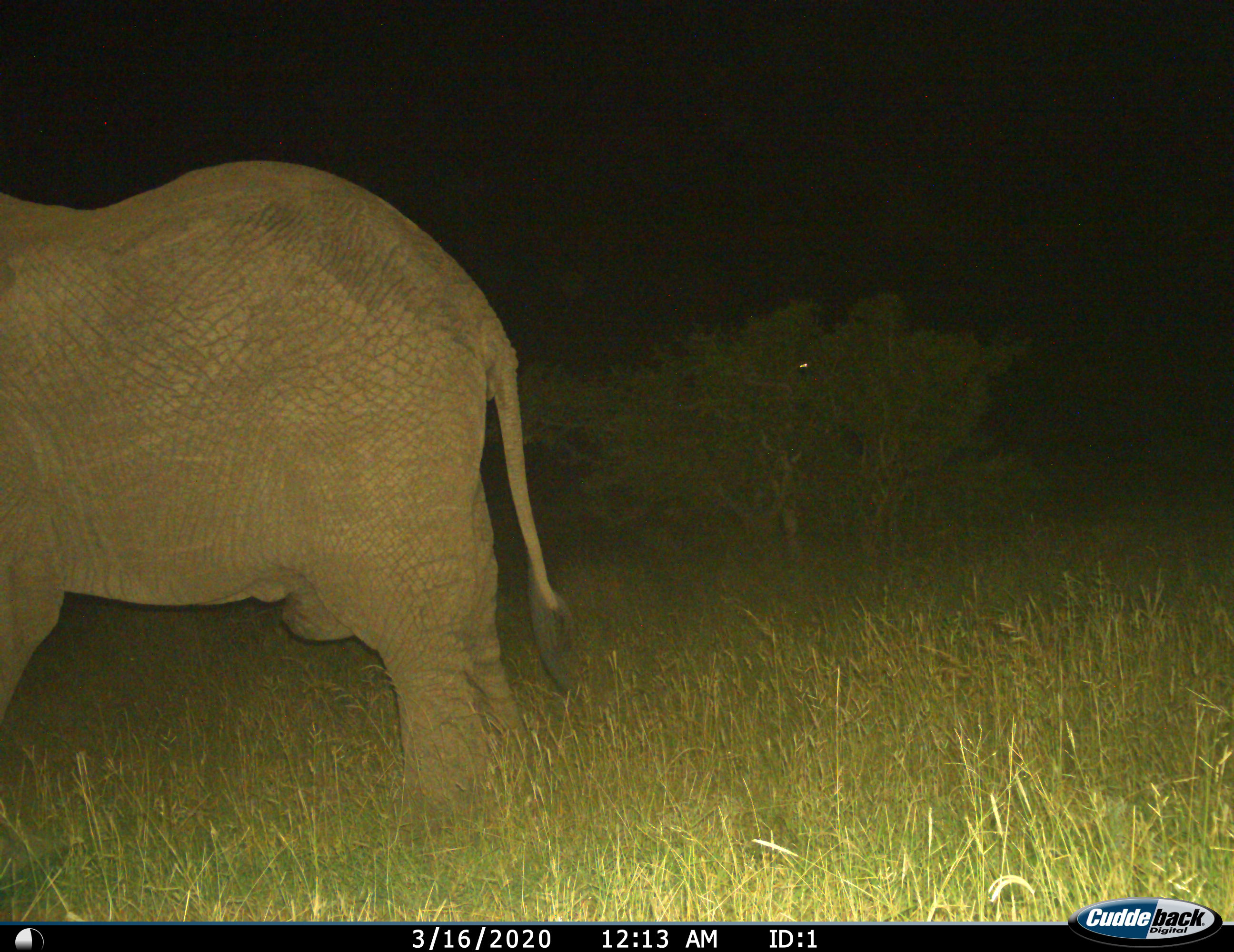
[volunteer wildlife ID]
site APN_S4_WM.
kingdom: Animalia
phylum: Chordata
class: Mammalia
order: Proboscidea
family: Elephantidae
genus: Loxodonta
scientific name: Loxodonta africana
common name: african bush elephant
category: elephant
Elephant (african bush elephant) (Loxodonta africana), count 1. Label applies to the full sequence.